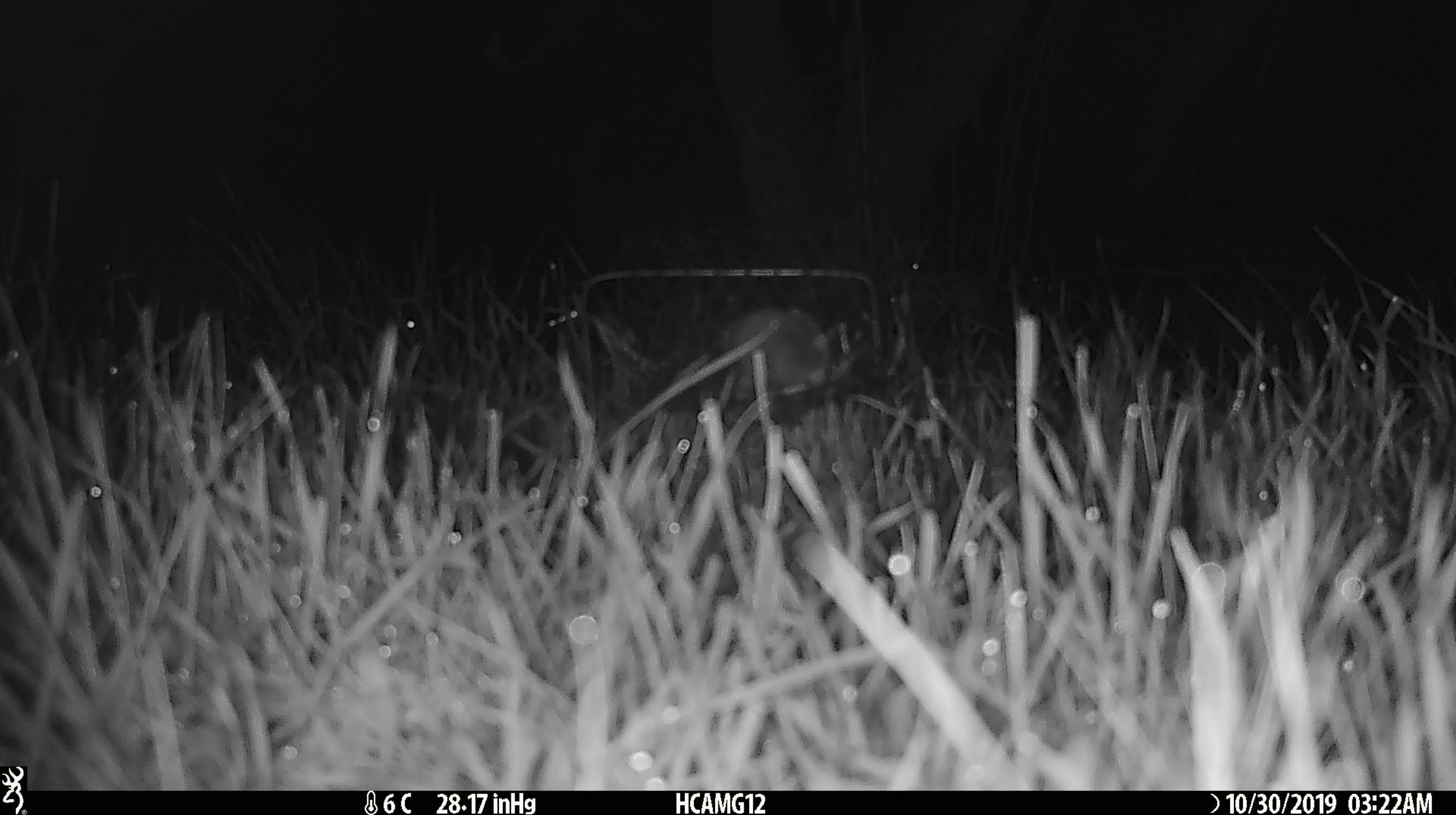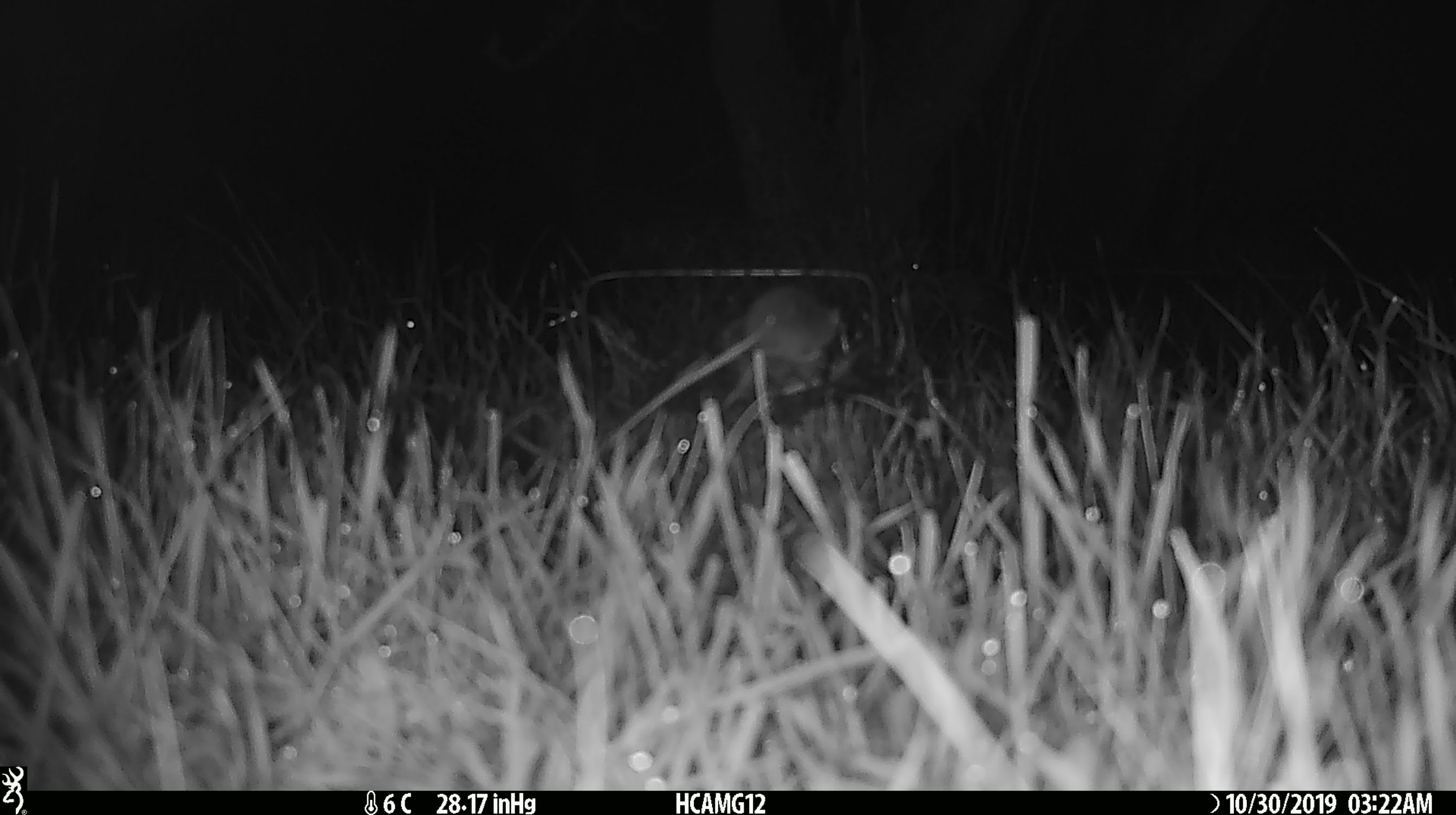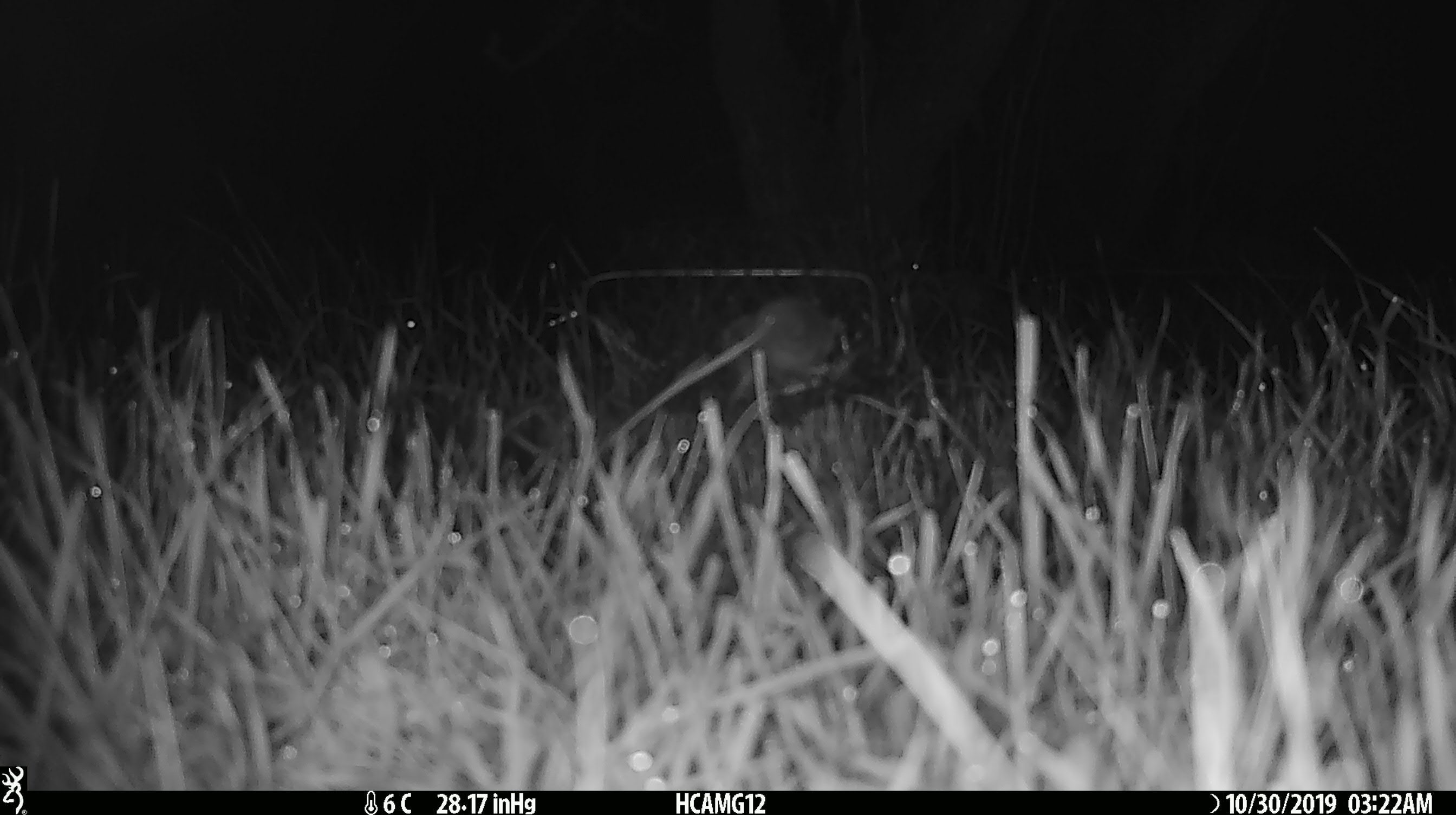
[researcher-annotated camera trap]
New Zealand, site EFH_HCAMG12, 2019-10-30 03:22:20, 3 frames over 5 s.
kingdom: Animalia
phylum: Chordata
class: Mammalia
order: Rodentia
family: Muridae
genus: Mus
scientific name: Mus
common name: mouse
Mouse (Mus).